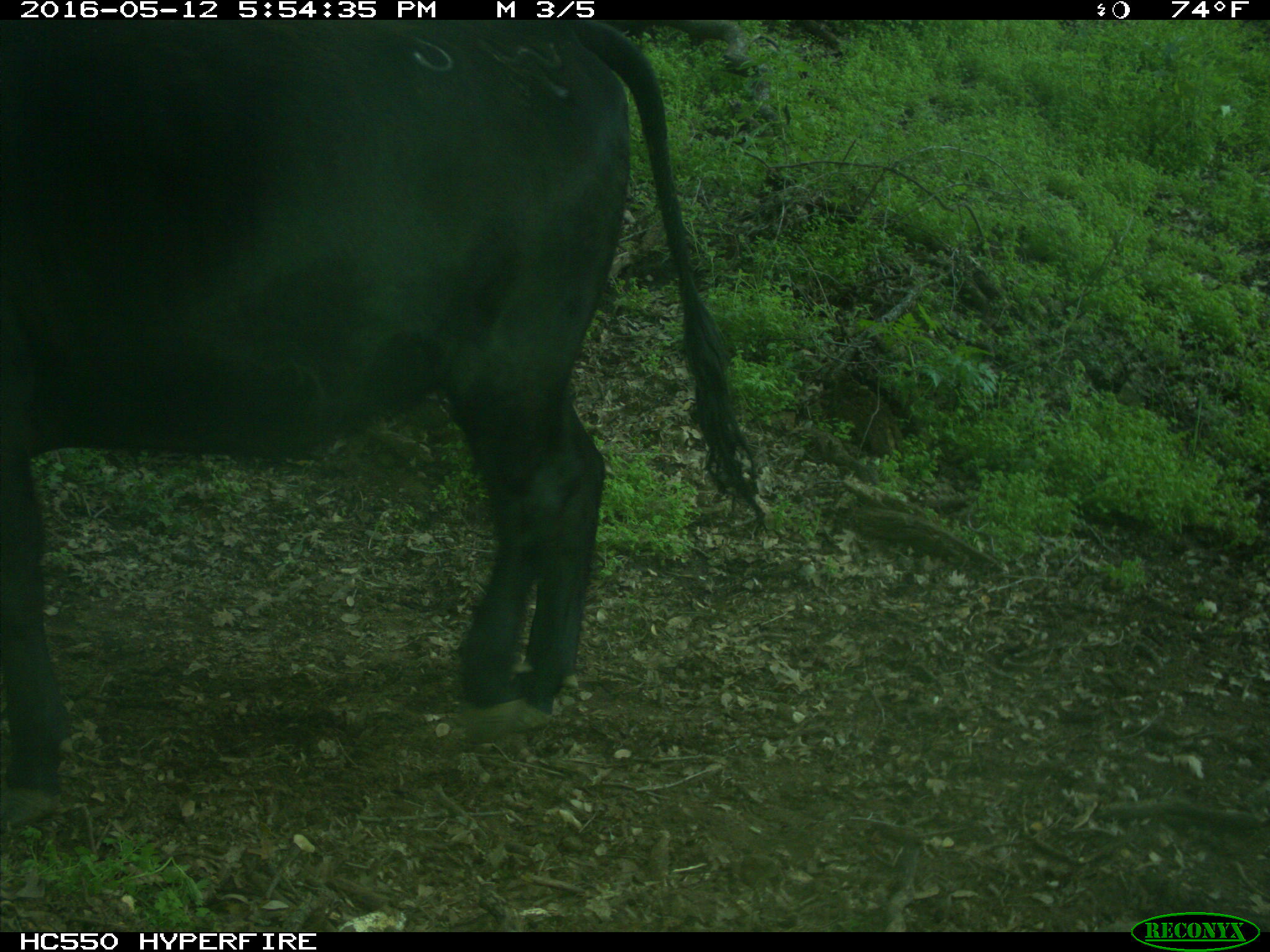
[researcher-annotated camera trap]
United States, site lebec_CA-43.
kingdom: Animalia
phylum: Chordata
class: Mammalia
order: Artiodactyla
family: Bovidae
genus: Bos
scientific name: Bos taurus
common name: domestic cow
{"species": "Bos taurus (domestic cow)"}